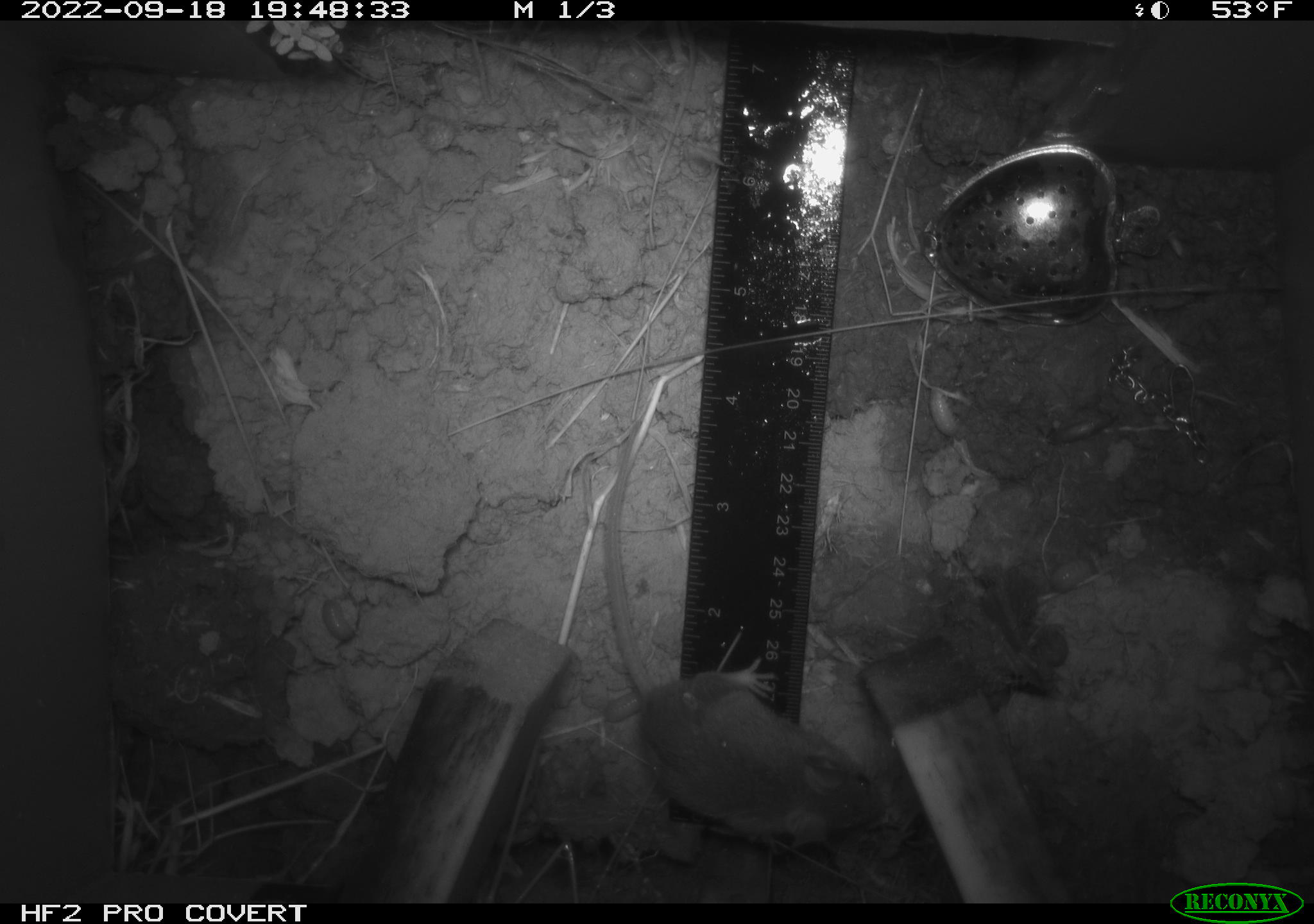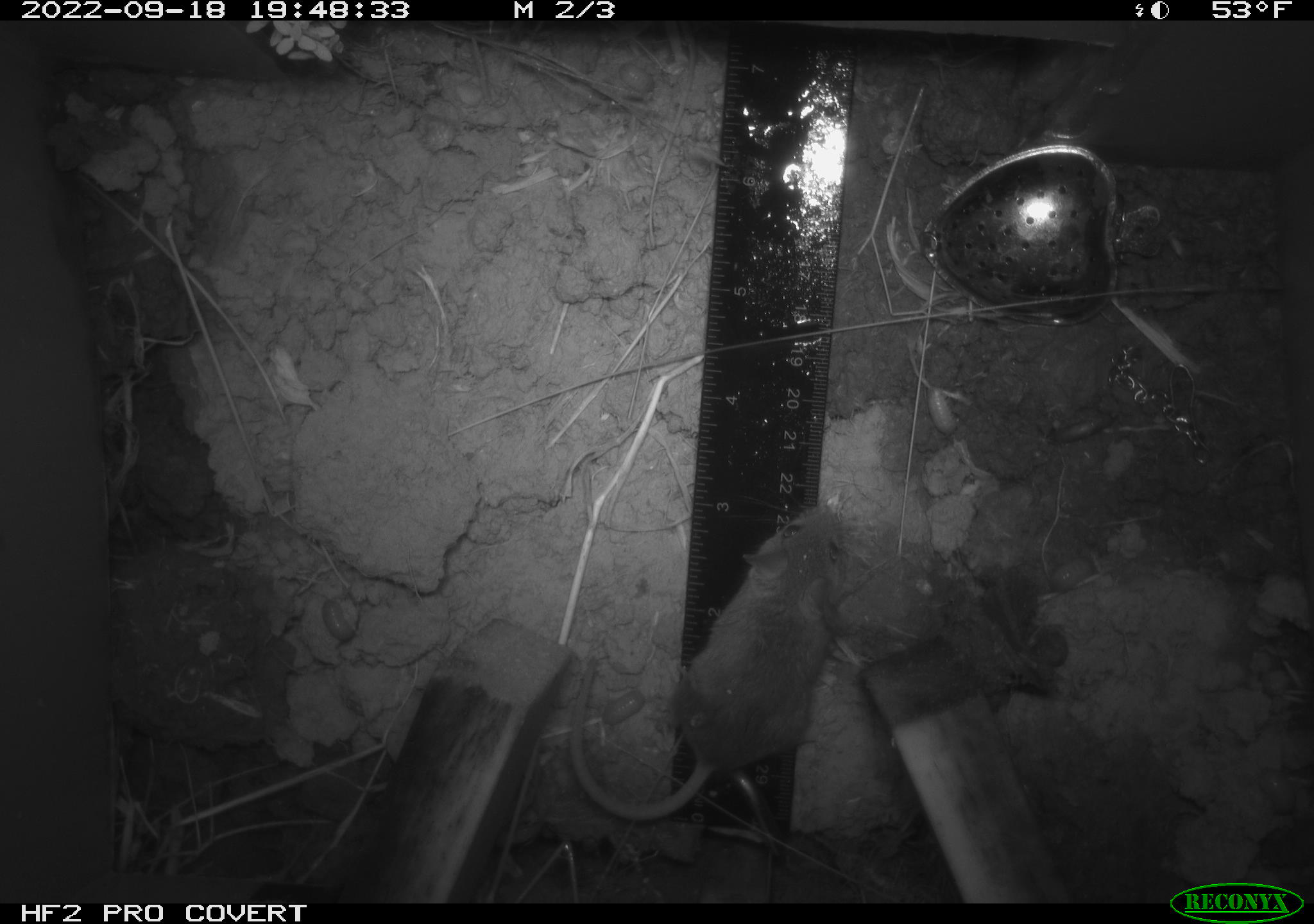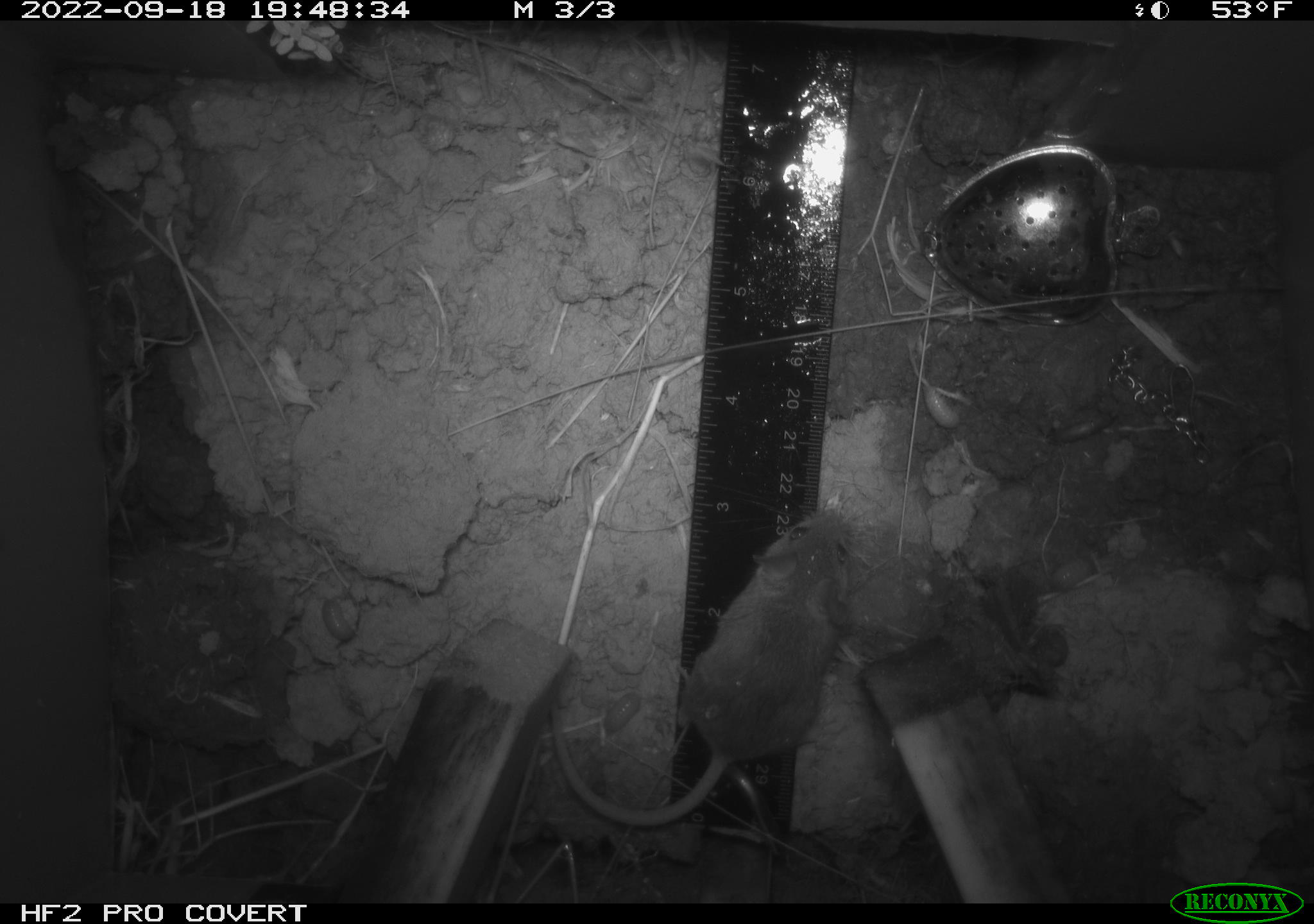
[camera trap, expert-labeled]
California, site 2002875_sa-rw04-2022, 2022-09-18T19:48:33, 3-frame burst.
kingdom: Animalia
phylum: Chordata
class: Mammalia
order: Rodentia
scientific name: Rodentia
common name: mouse species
Mouse species (Rodentia).